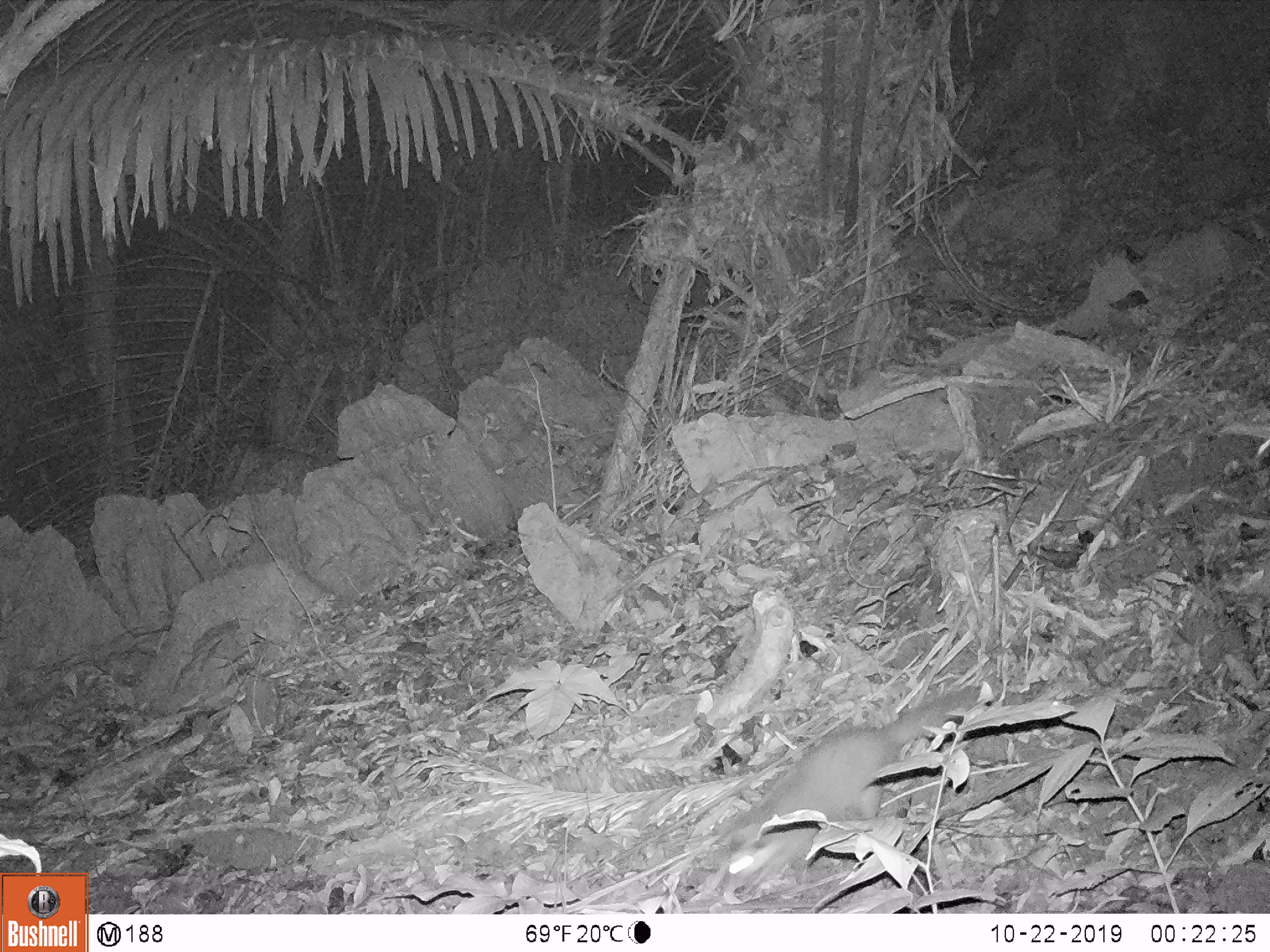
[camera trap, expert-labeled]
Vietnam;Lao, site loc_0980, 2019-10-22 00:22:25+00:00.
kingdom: Animalia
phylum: Chordata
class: Mammalia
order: Carnivora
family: Mustelidae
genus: Melogale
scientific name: Melogale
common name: ferret badger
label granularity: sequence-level